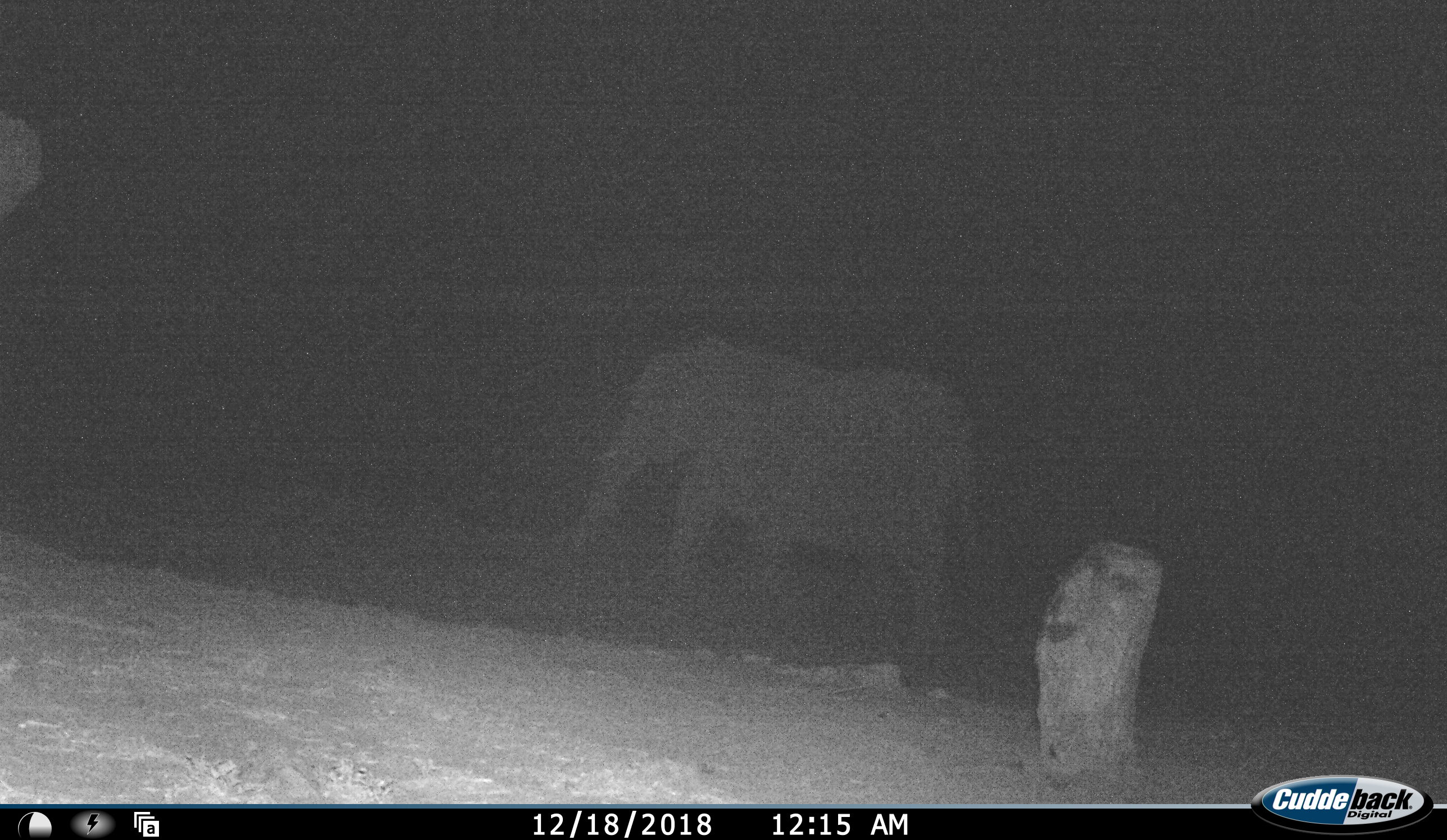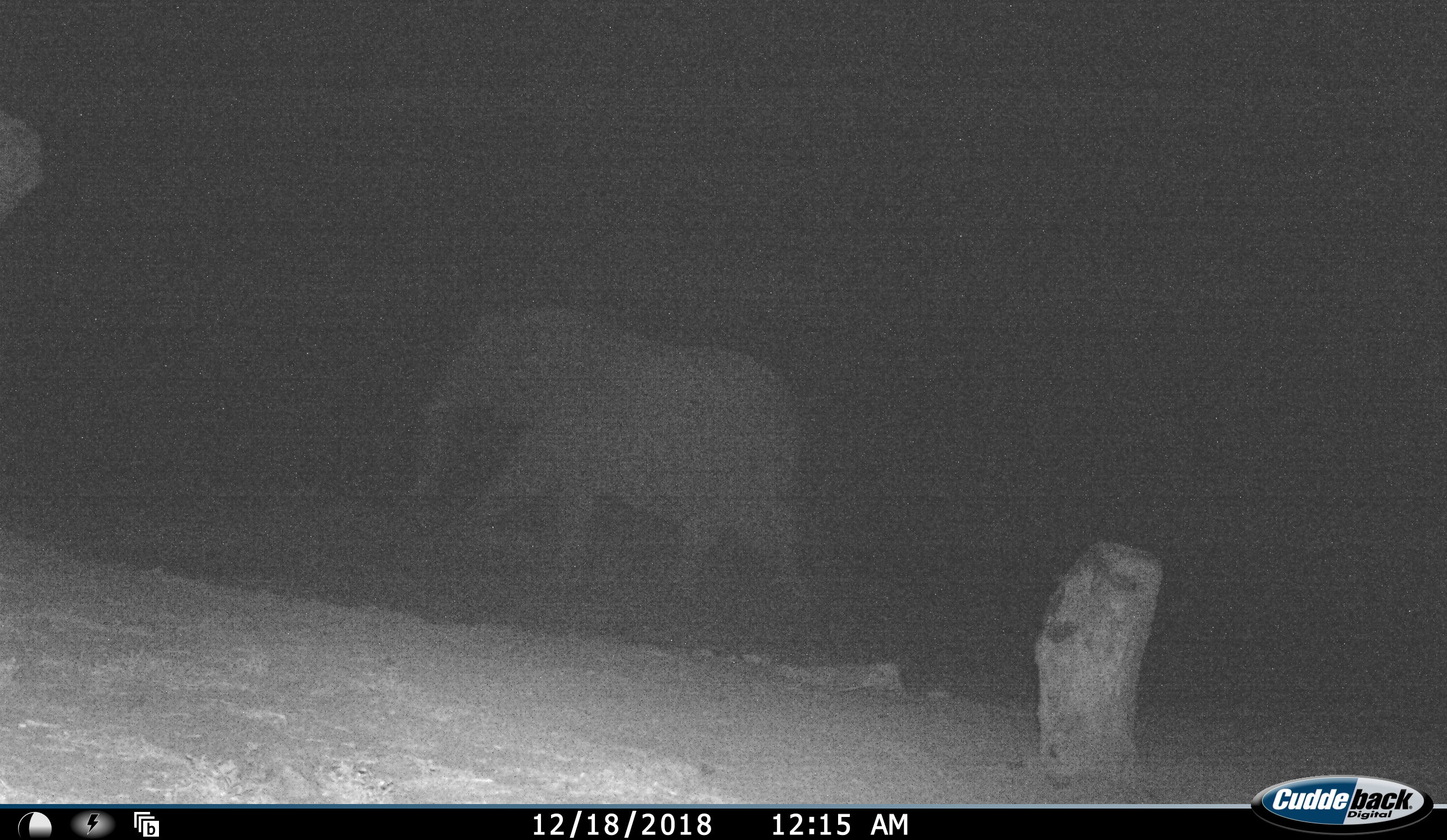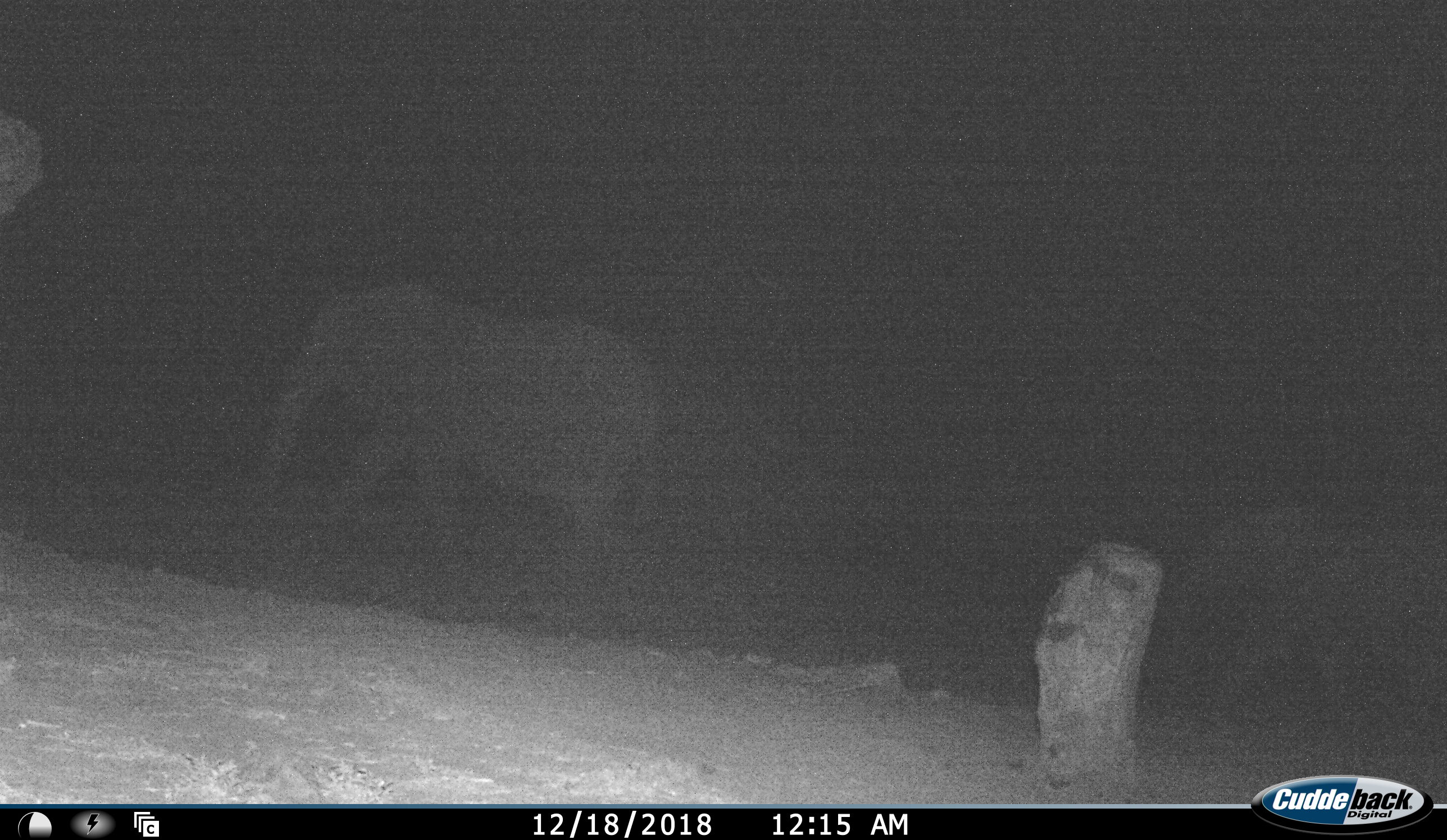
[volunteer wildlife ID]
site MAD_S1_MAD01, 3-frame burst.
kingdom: Animalia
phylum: Chordata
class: Mammalia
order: Proboscidea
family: Elephantidae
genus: Loxodonta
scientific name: Loxodonta africana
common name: african bush elephant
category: elephant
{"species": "elephant (african bush elephant) (Loxodonta africana)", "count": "1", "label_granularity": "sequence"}